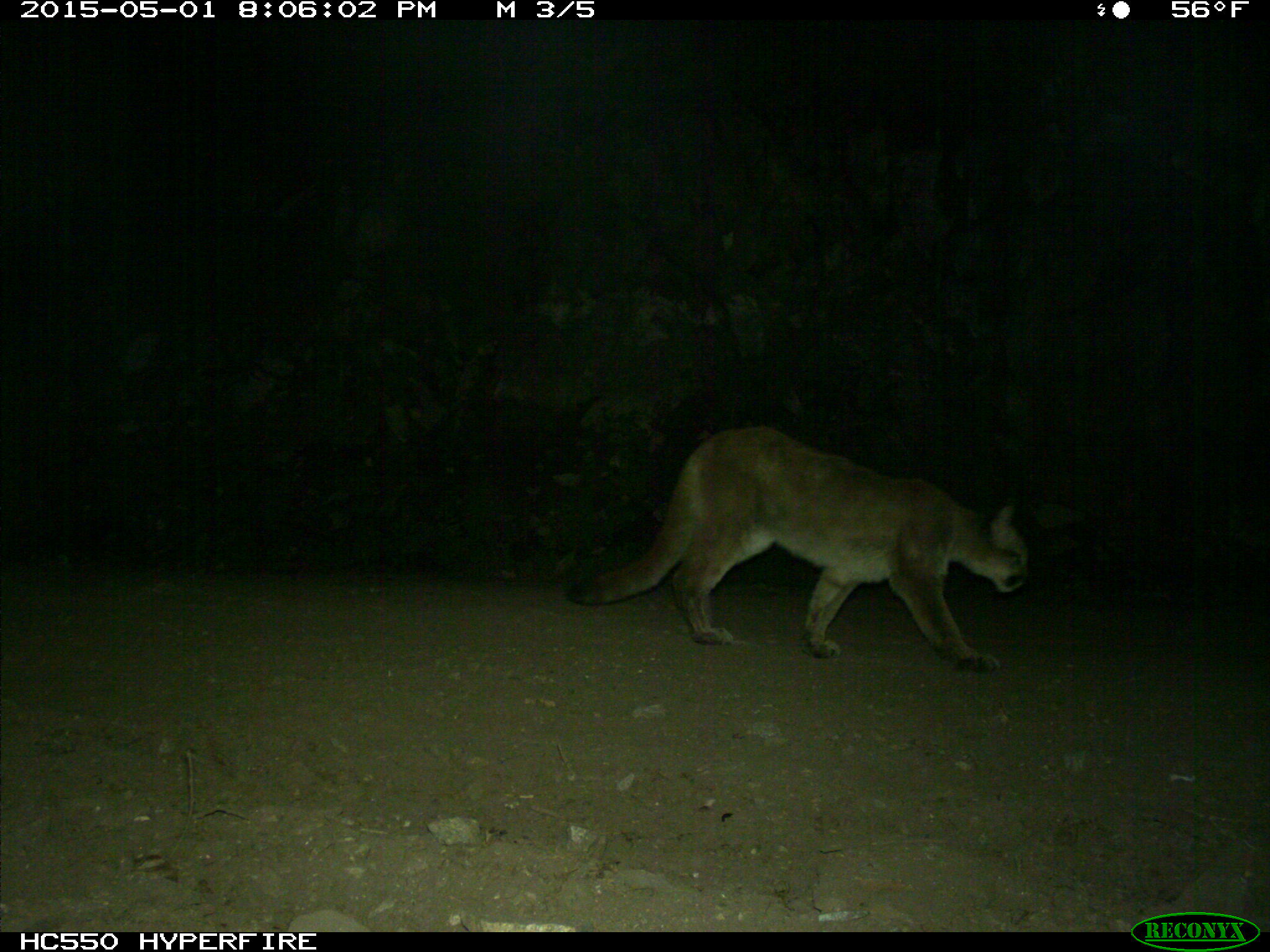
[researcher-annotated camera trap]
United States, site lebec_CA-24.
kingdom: Animalia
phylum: Chordata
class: Mammalia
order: Carnivora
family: Felidae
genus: Puma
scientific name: Puma concolor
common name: mountain lion